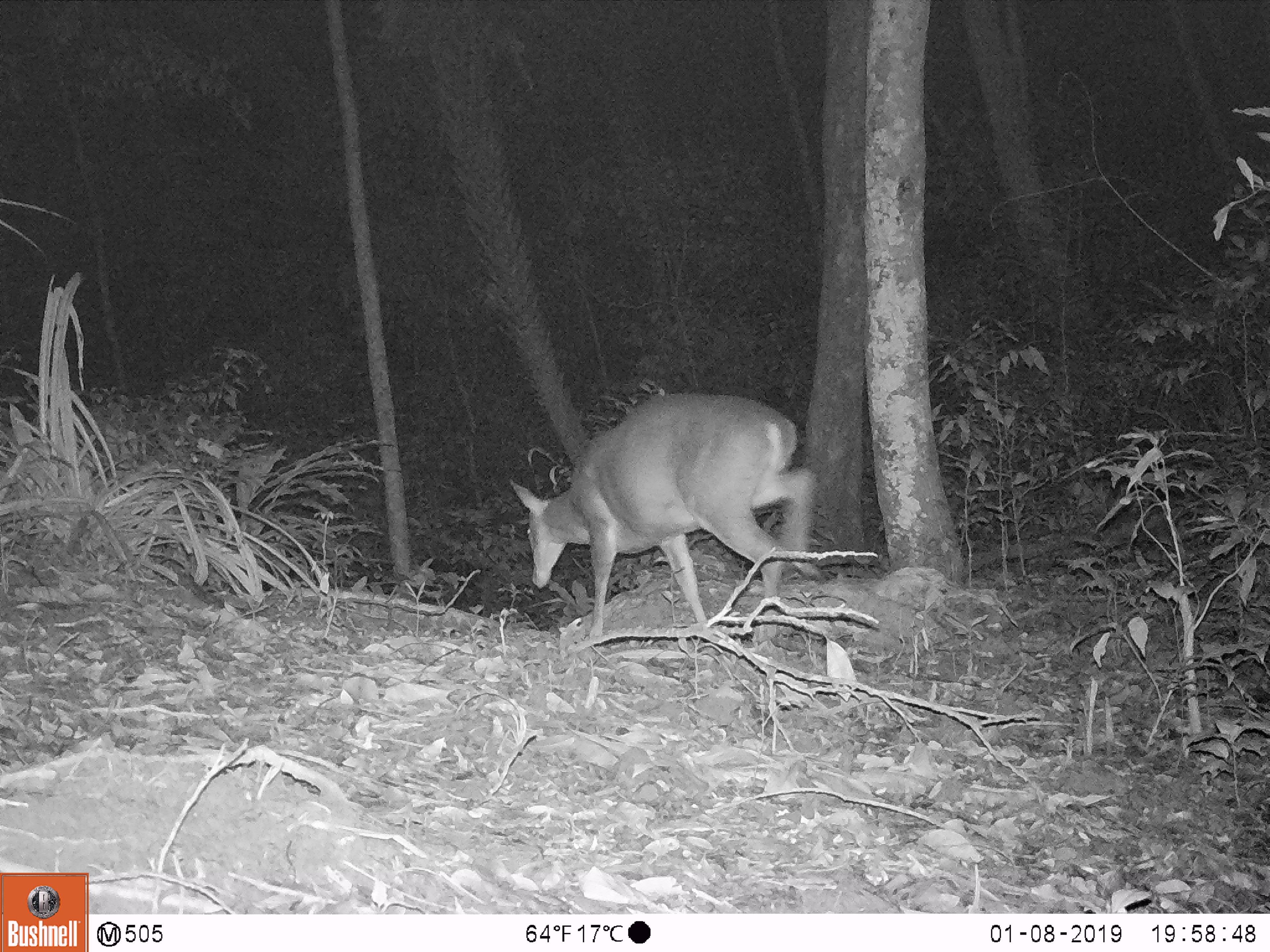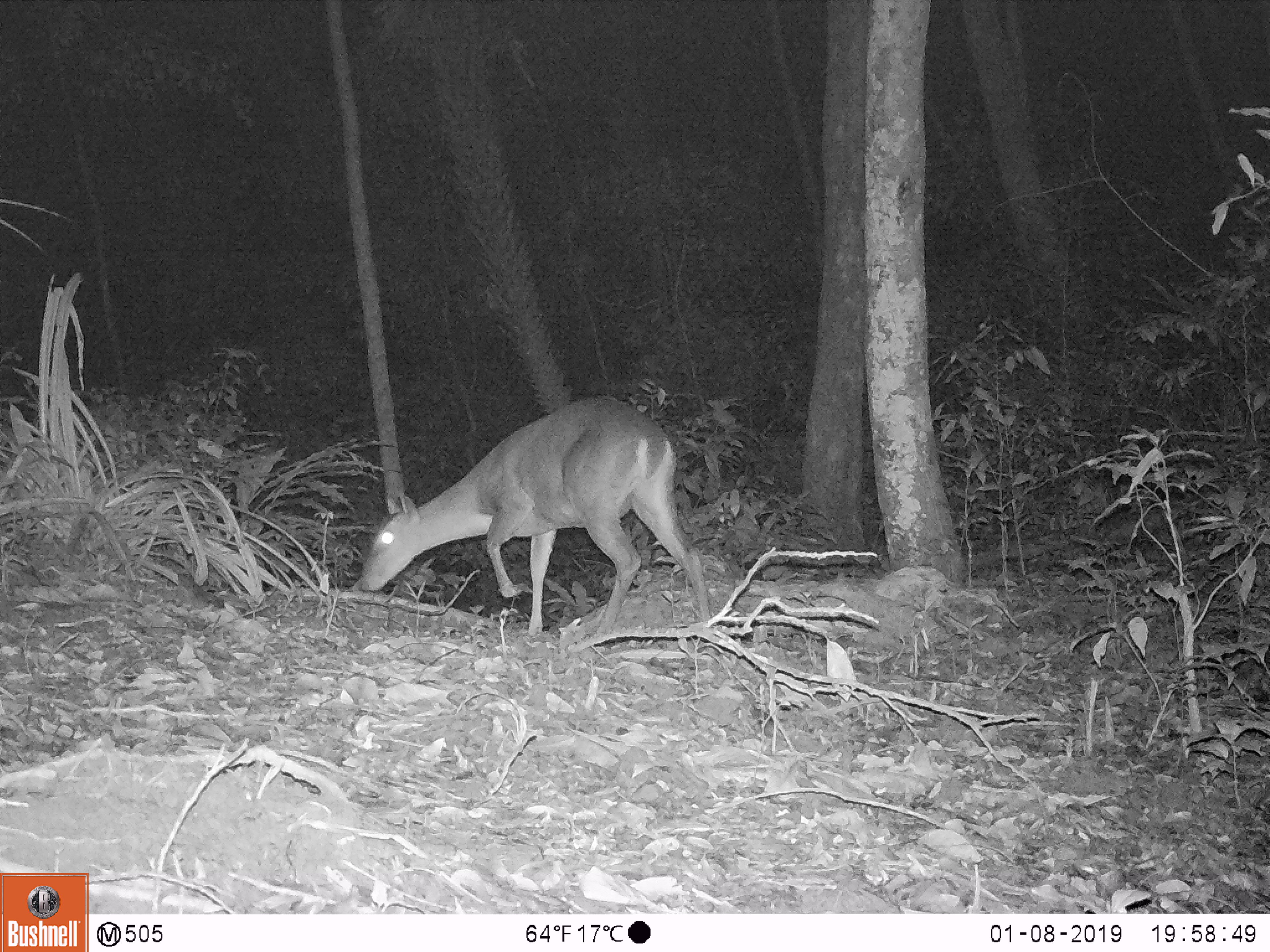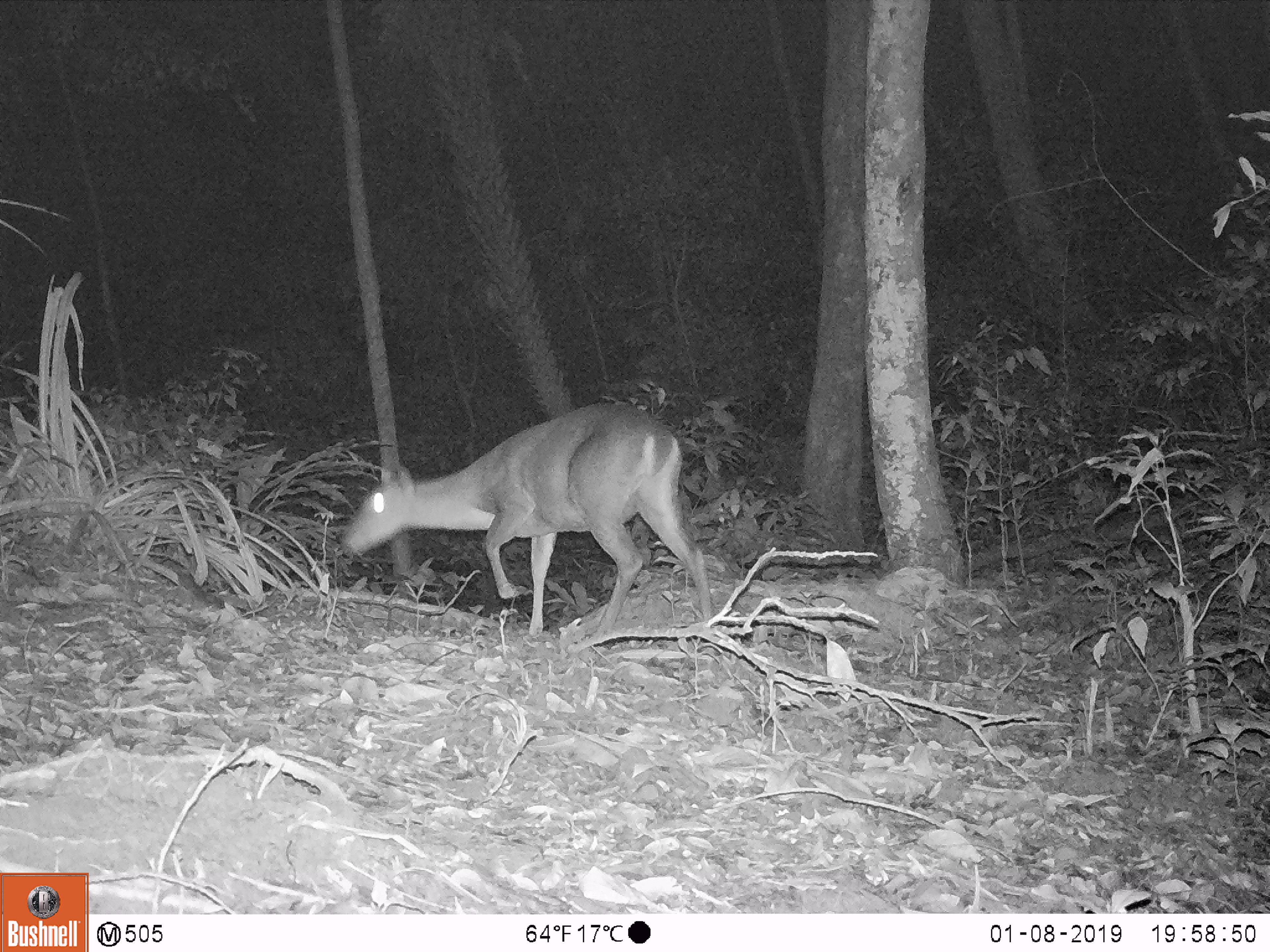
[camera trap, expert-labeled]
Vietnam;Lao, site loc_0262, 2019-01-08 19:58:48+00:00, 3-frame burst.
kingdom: Animalia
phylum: Chordata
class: Mammalia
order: Artiodactyla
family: Cervidae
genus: Muntiacus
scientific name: Muntiacus vuquangensis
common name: large-antlered muntjac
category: large antlered muntjac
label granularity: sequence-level